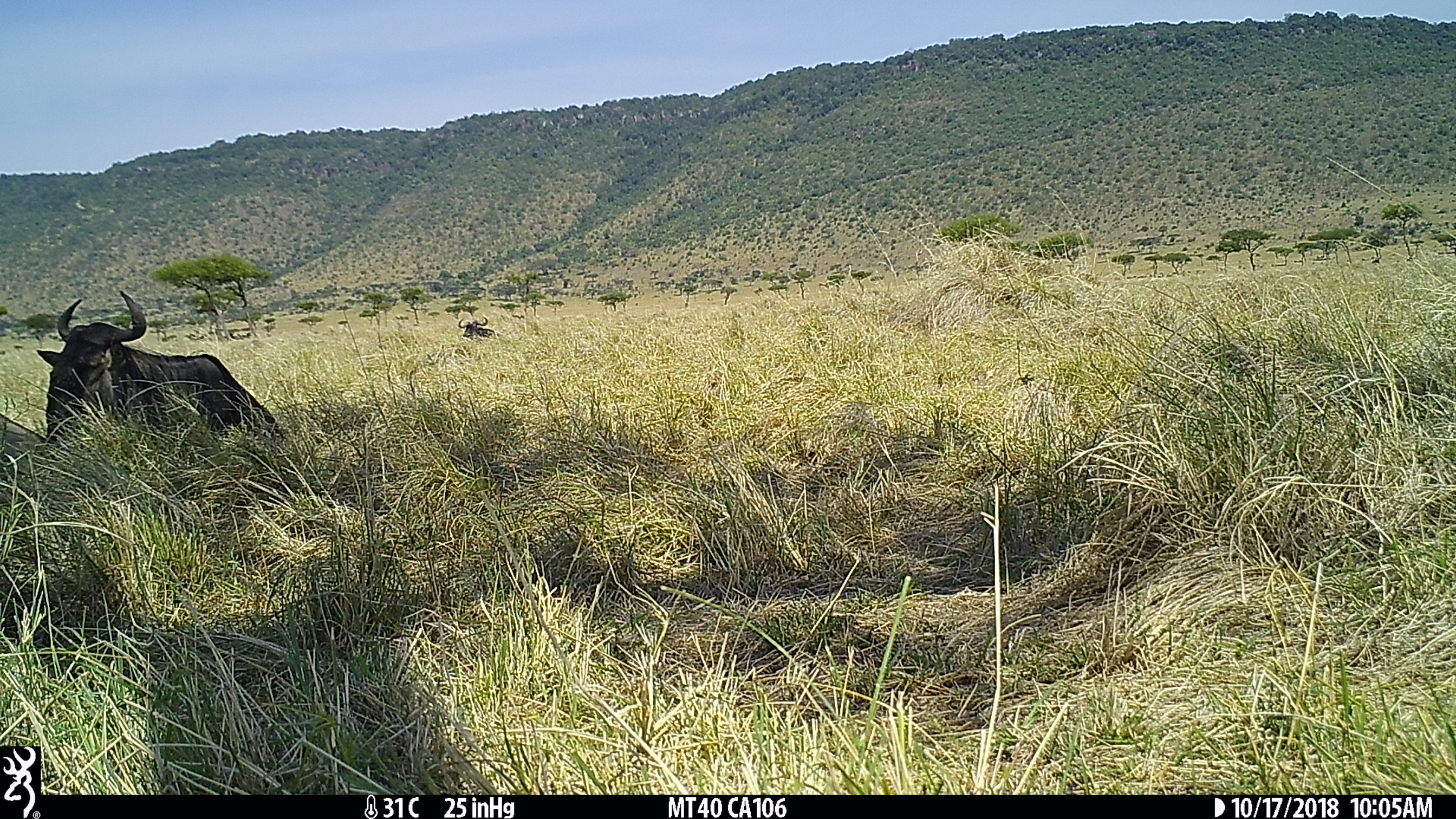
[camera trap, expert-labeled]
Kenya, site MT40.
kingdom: Animalia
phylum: Chordata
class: Mammalia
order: Artiodactyla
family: Bovidae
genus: Connochaetes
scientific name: Connochaetes taurinus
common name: blue wildebeest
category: wildebeest